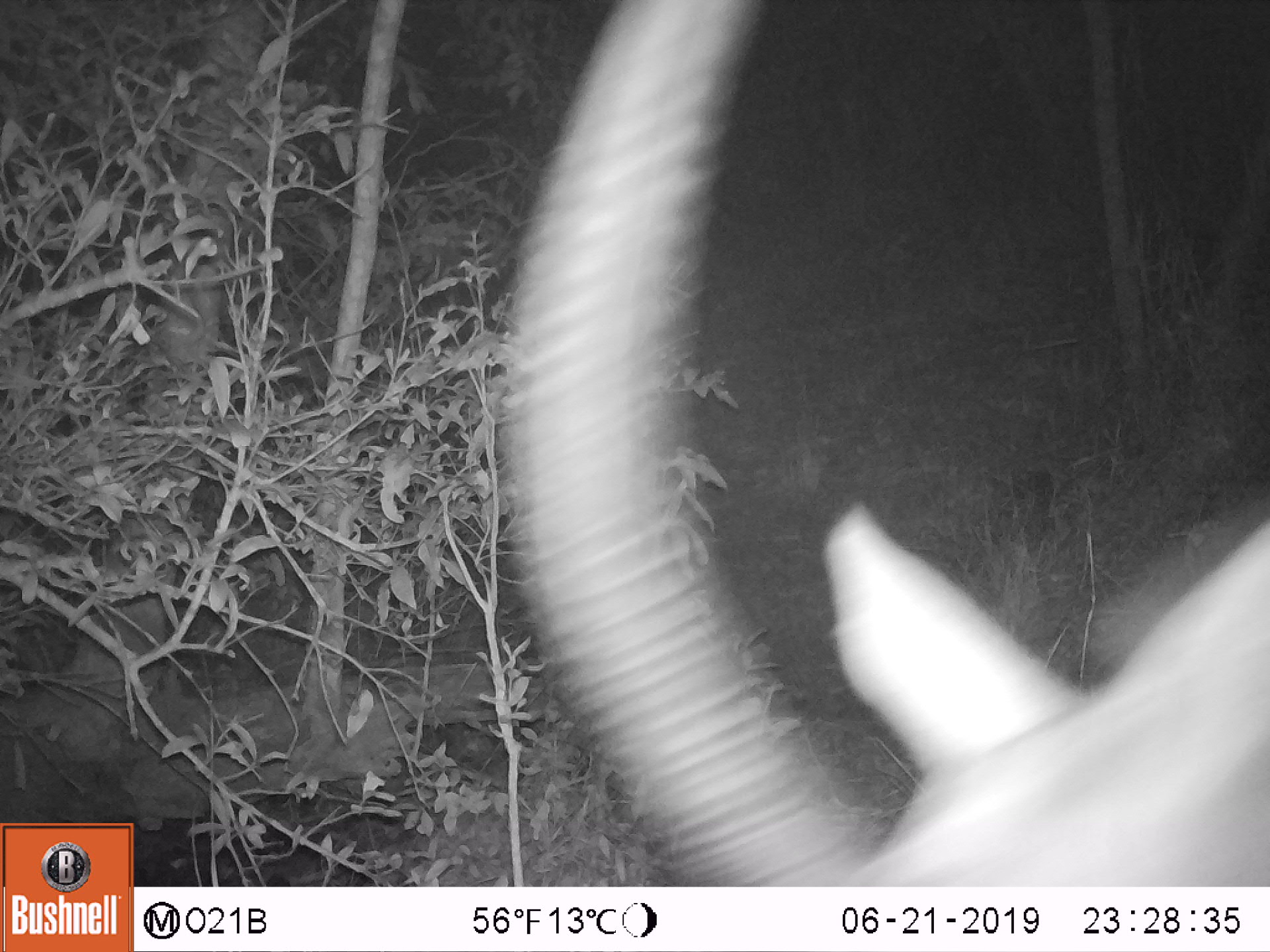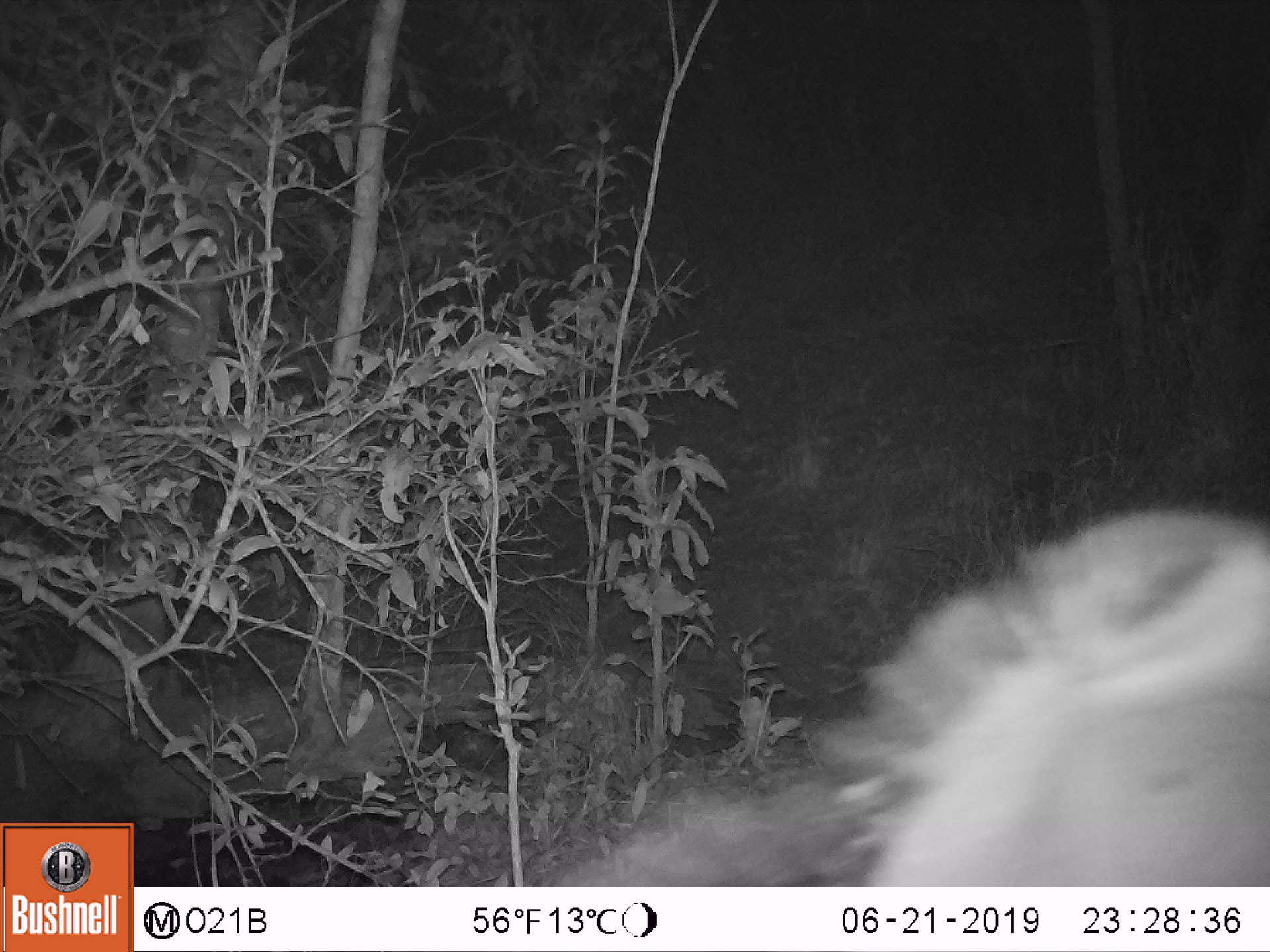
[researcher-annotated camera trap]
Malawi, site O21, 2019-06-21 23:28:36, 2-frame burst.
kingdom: Animalia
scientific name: Animalia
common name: other animal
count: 1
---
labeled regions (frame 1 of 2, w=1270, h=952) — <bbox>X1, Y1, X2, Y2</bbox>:
other animal: <bbox>495, 109, 1266, 831</bbox>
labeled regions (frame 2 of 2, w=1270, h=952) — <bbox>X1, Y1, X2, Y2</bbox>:
other animal: <bbox>539, 483, 1266, 885</bbox>